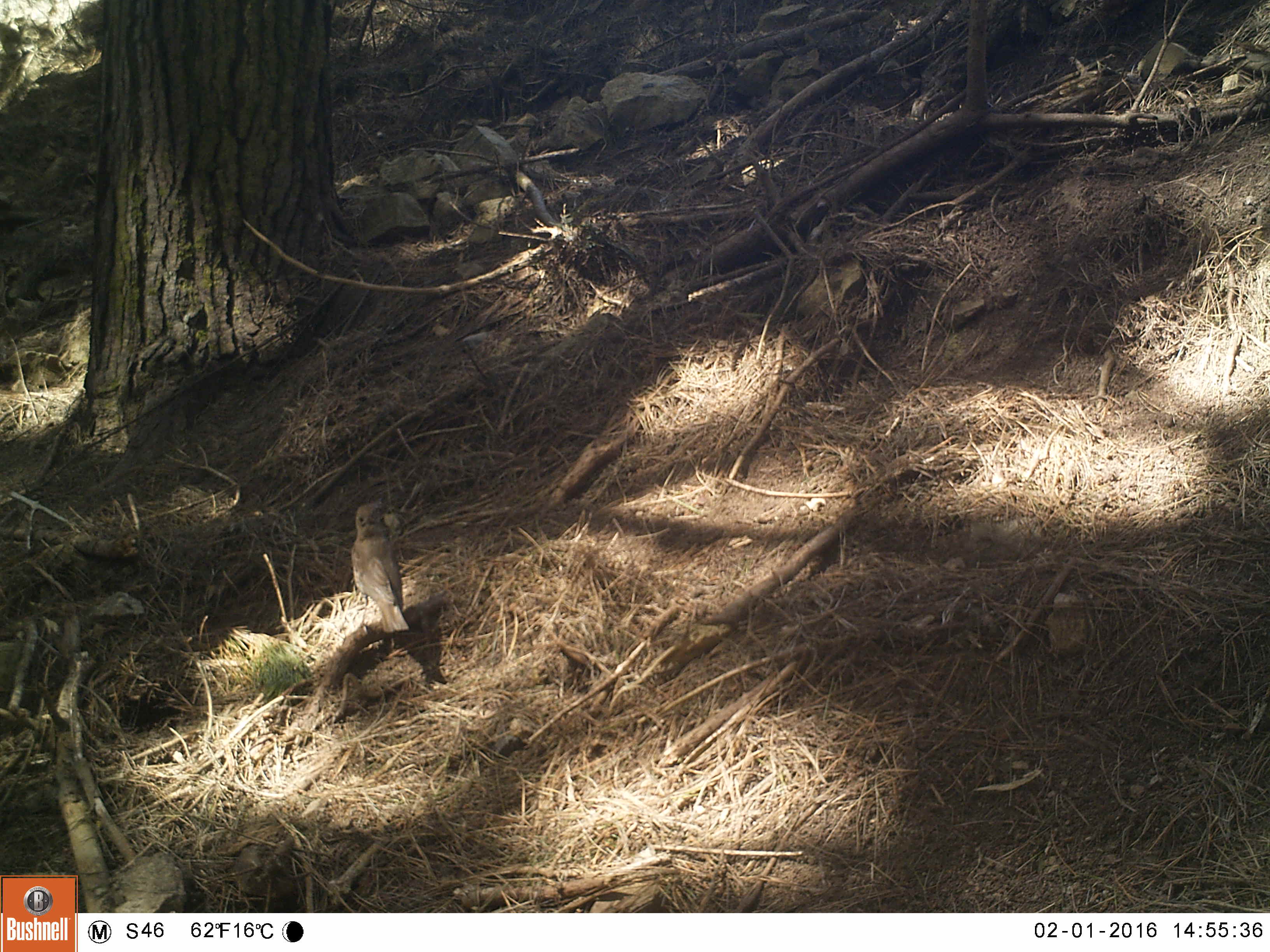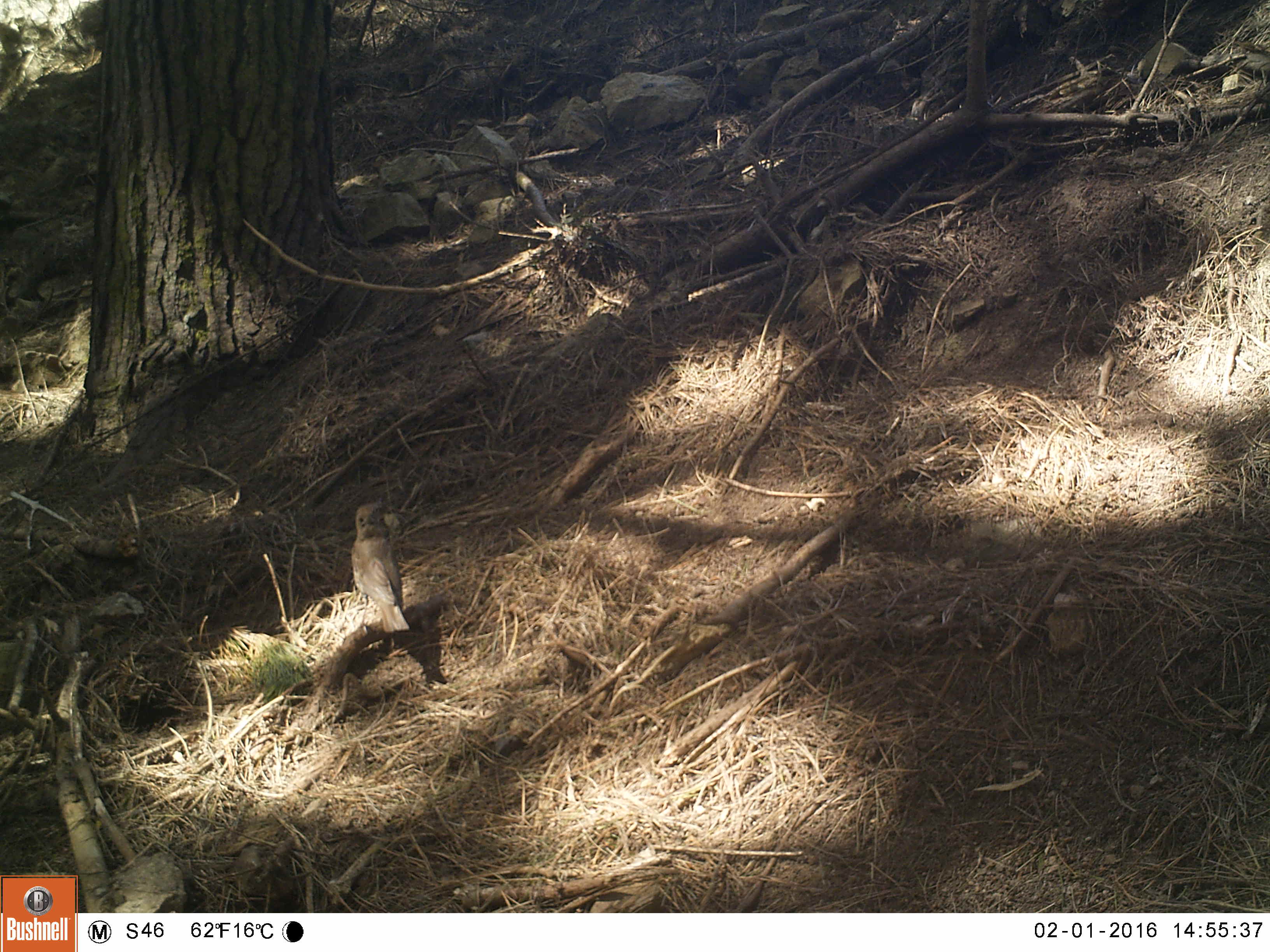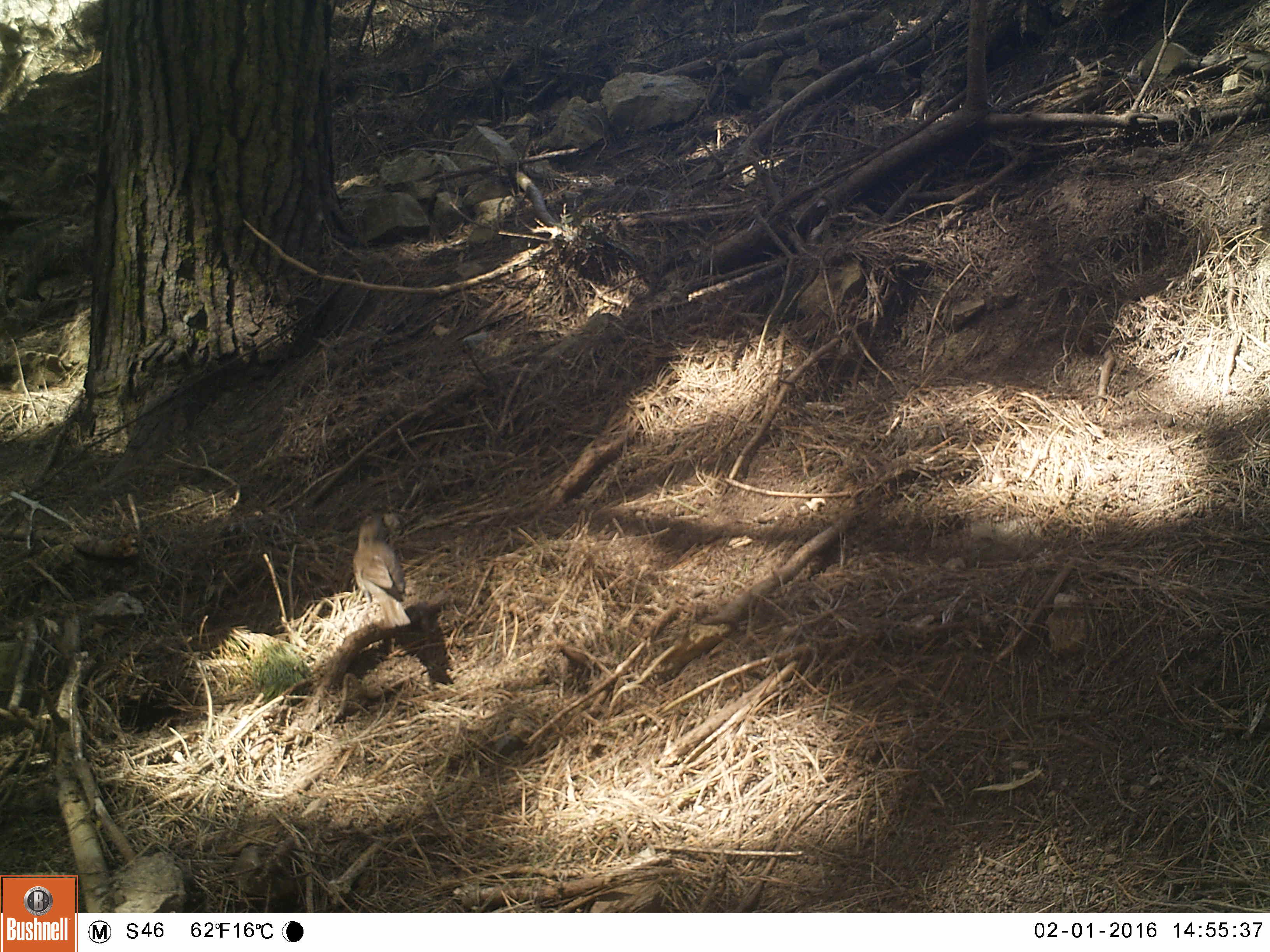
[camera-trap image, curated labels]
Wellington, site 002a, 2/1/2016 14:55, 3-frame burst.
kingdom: Animalia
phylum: Chordata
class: Aves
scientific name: Aves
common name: bird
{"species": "bird (Aves)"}